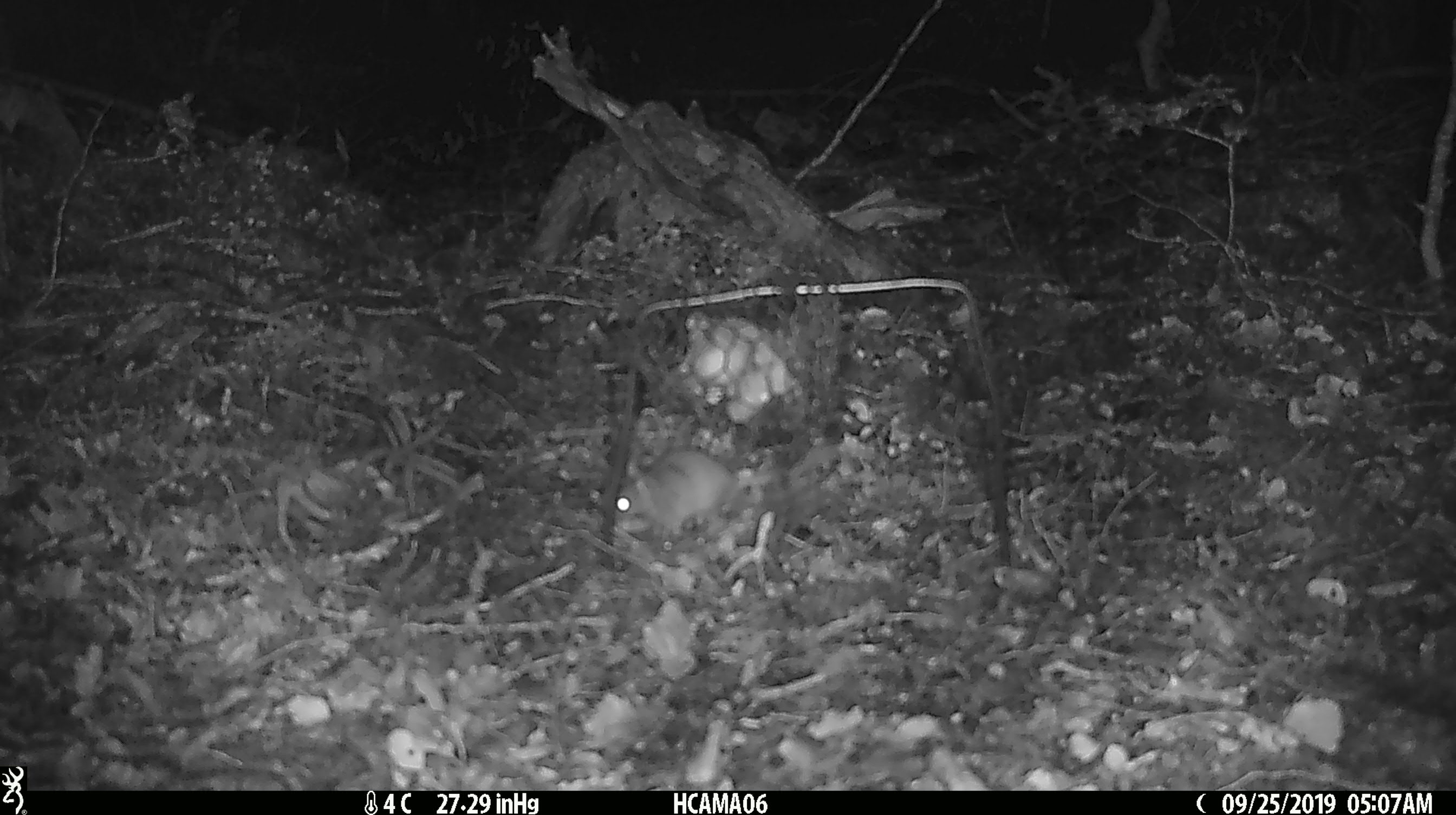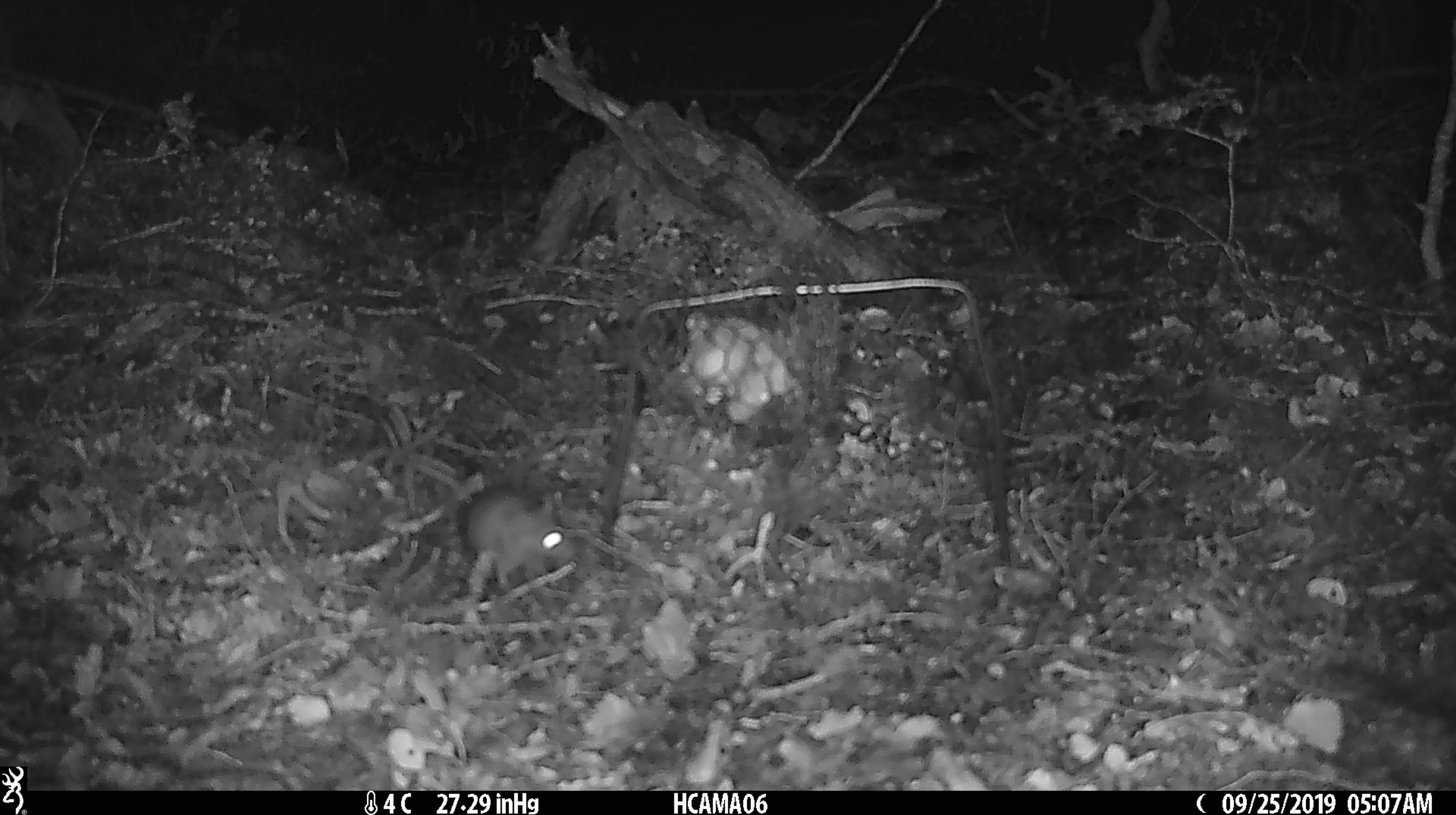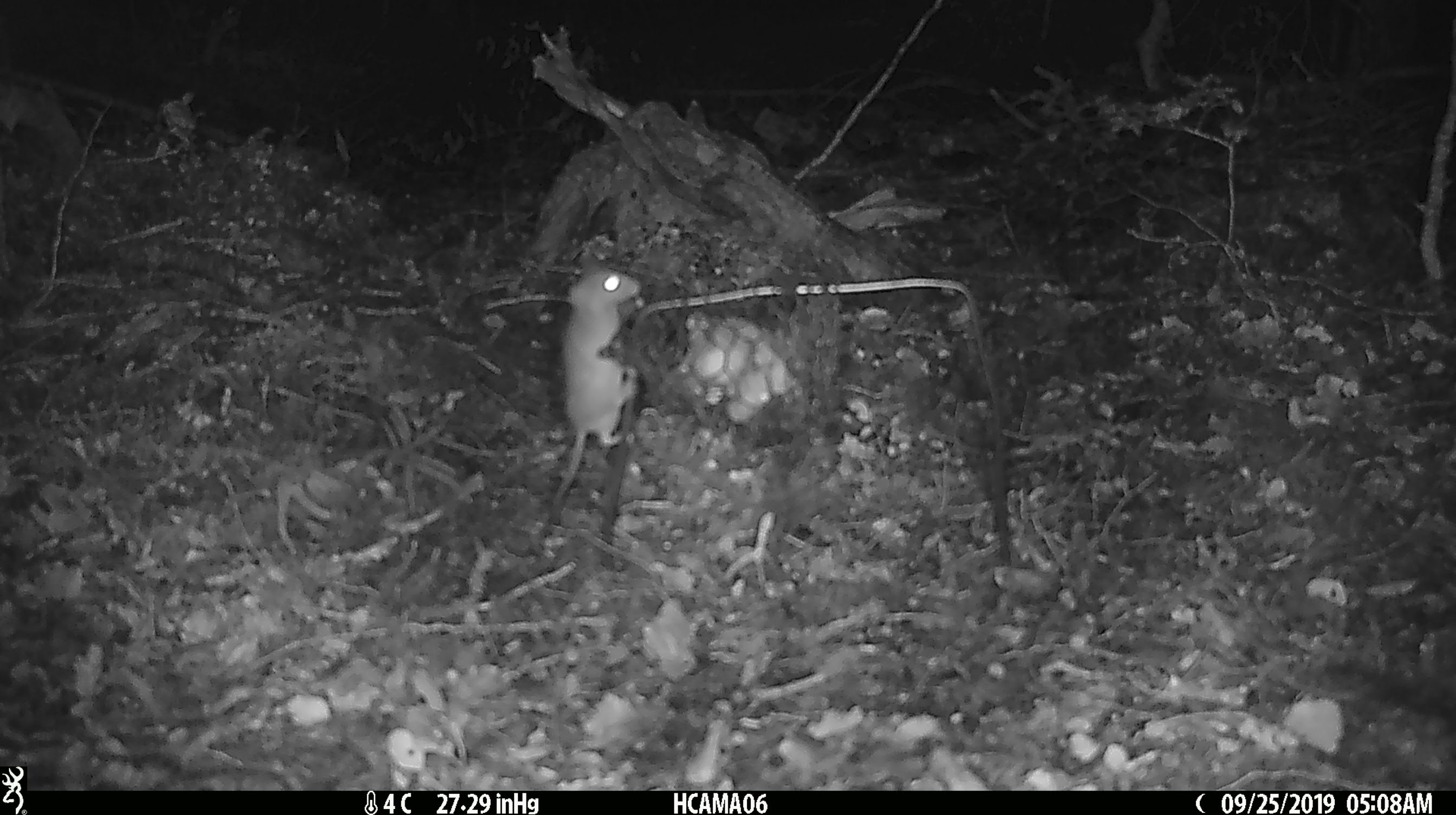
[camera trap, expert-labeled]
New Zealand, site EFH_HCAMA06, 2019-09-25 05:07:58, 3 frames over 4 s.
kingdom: Animalia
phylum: Chordata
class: Mammalia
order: Rodentia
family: Muridae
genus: Mus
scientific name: Mus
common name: mouse